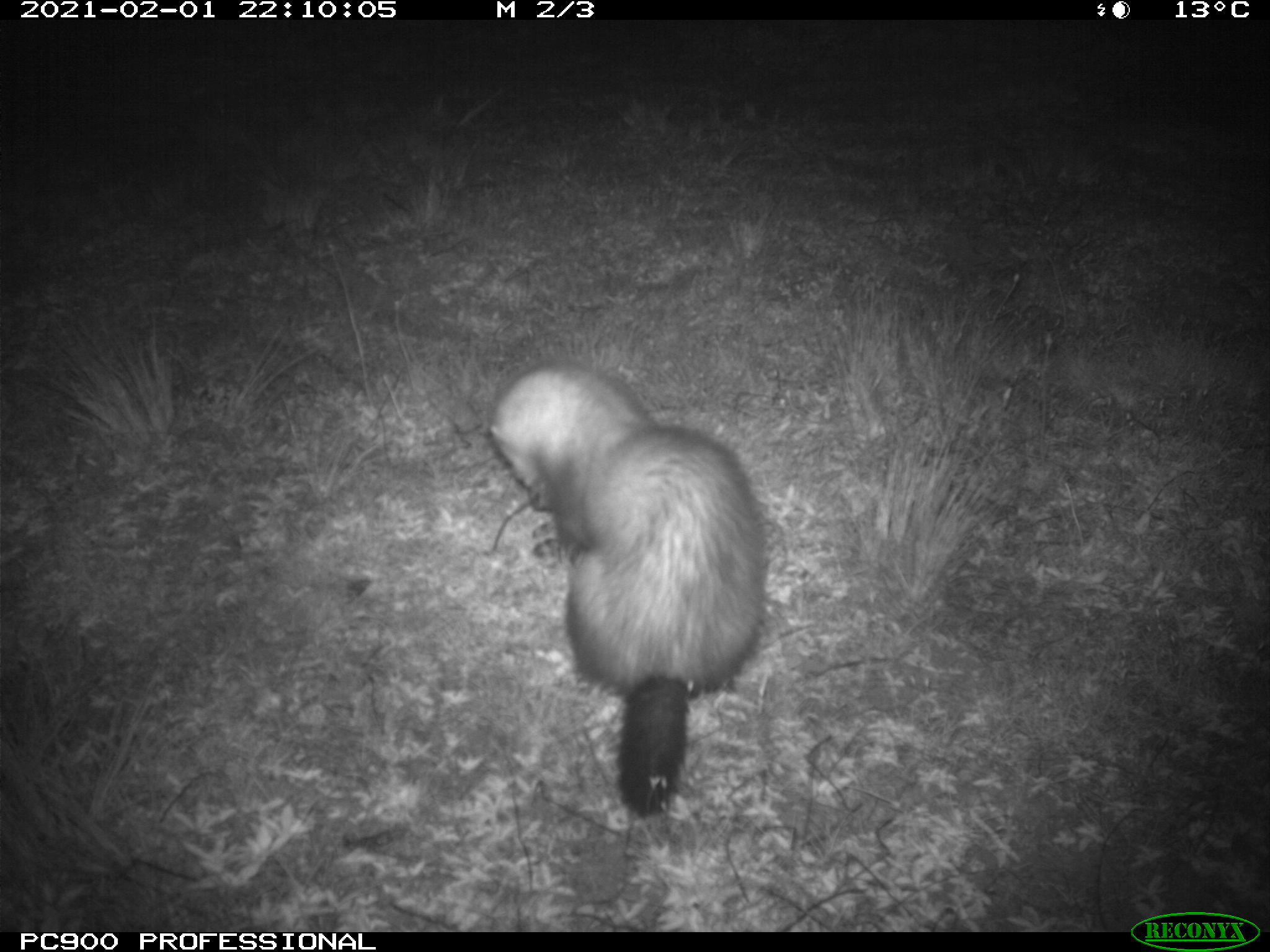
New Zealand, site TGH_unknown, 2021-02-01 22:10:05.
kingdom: Animalia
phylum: Chordata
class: Mammalia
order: Carnivora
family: Mustelidae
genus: Mustela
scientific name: Mustela furo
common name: ferret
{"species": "ferret (Mustela furo)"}